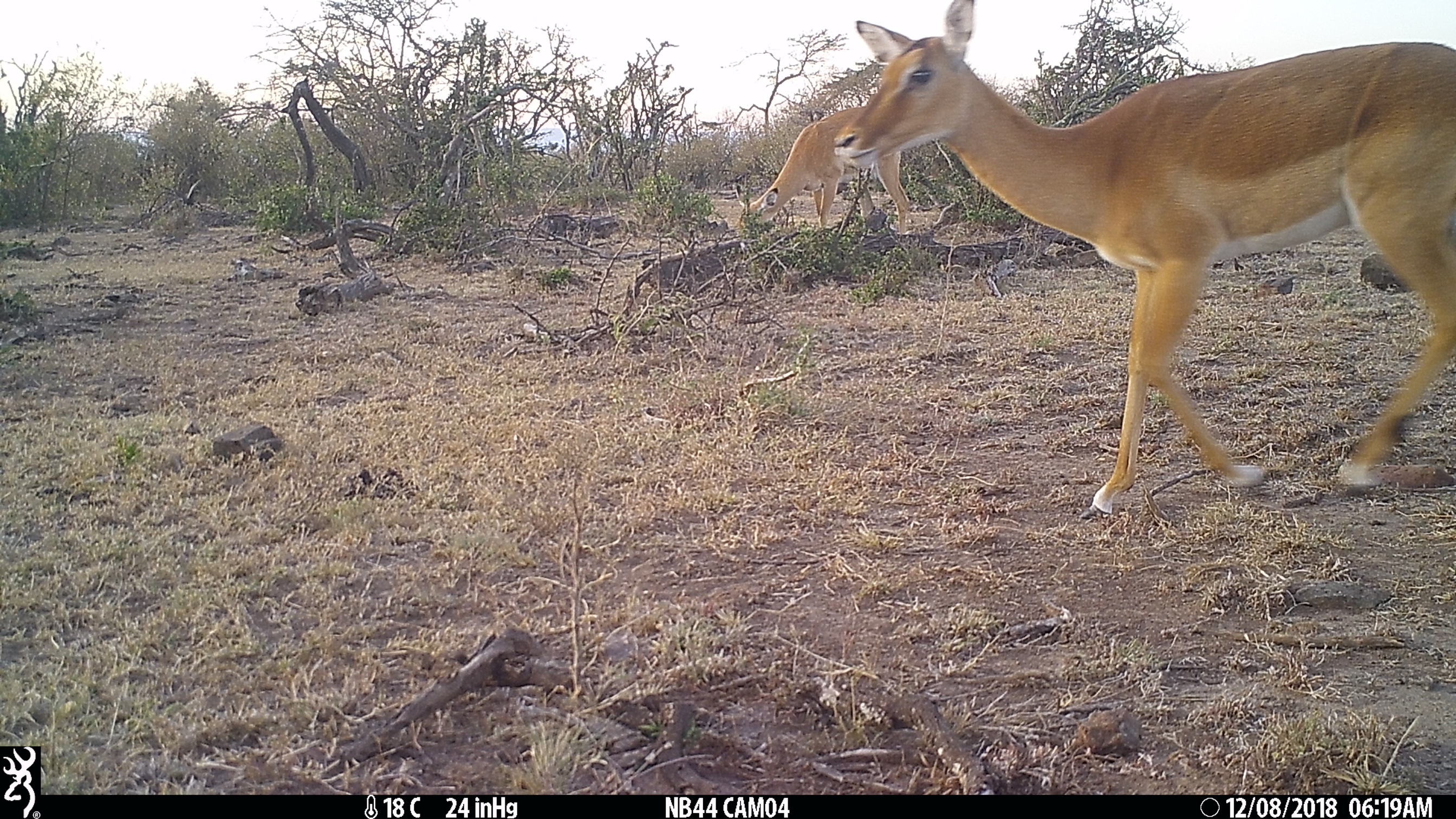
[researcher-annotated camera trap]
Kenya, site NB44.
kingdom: Animalia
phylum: Chordata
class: Mammalia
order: Artiodactyla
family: Bovidae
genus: Aepyceros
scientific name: Aepyceros melampus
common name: impala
Impala (Aepyceros melampus).